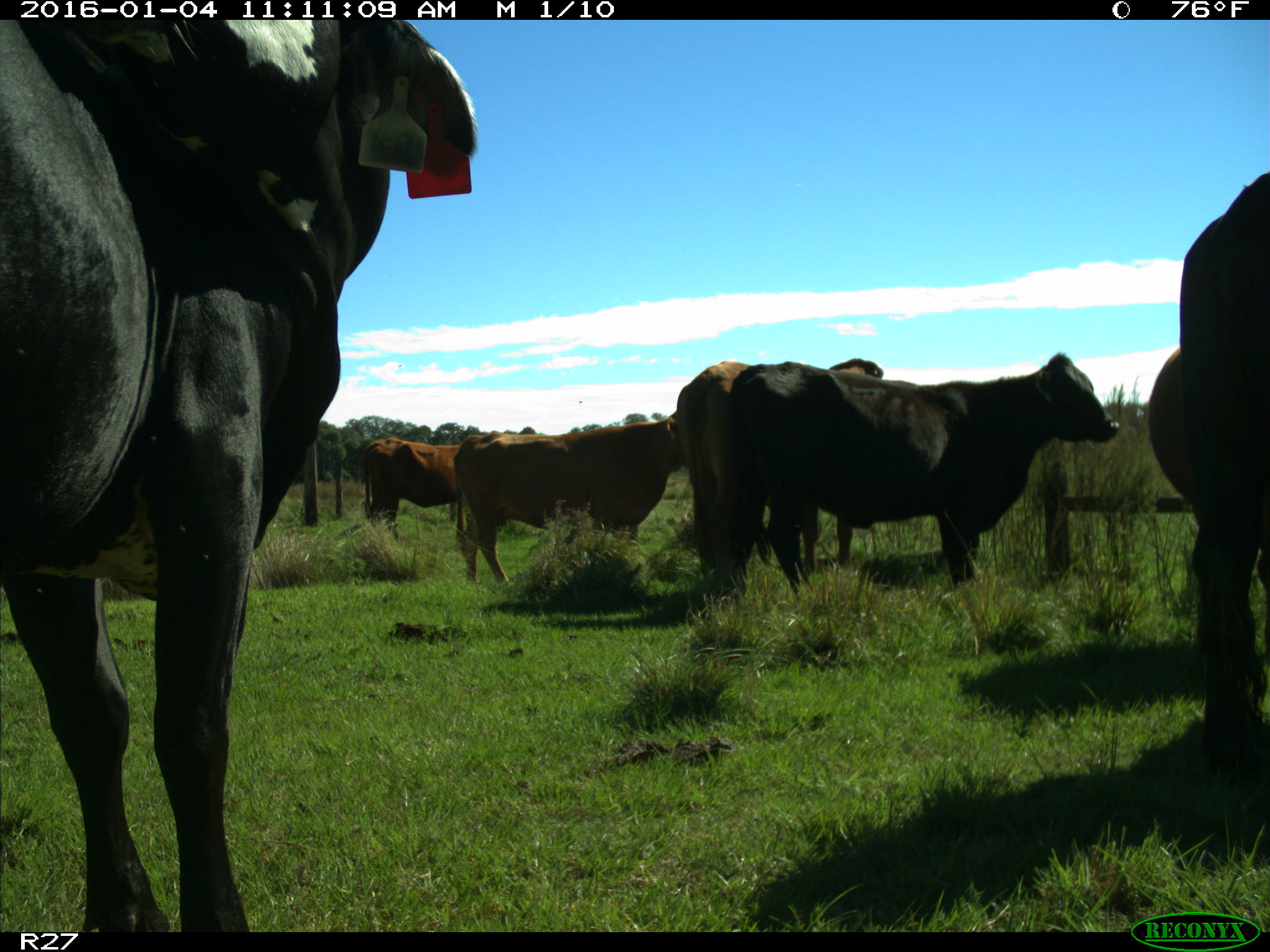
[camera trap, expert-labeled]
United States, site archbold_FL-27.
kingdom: Animalia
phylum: Chordata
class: Mammalia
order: Artiodactyla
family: Bovidae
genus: Bos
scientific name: Bos taurus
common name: domestic cow